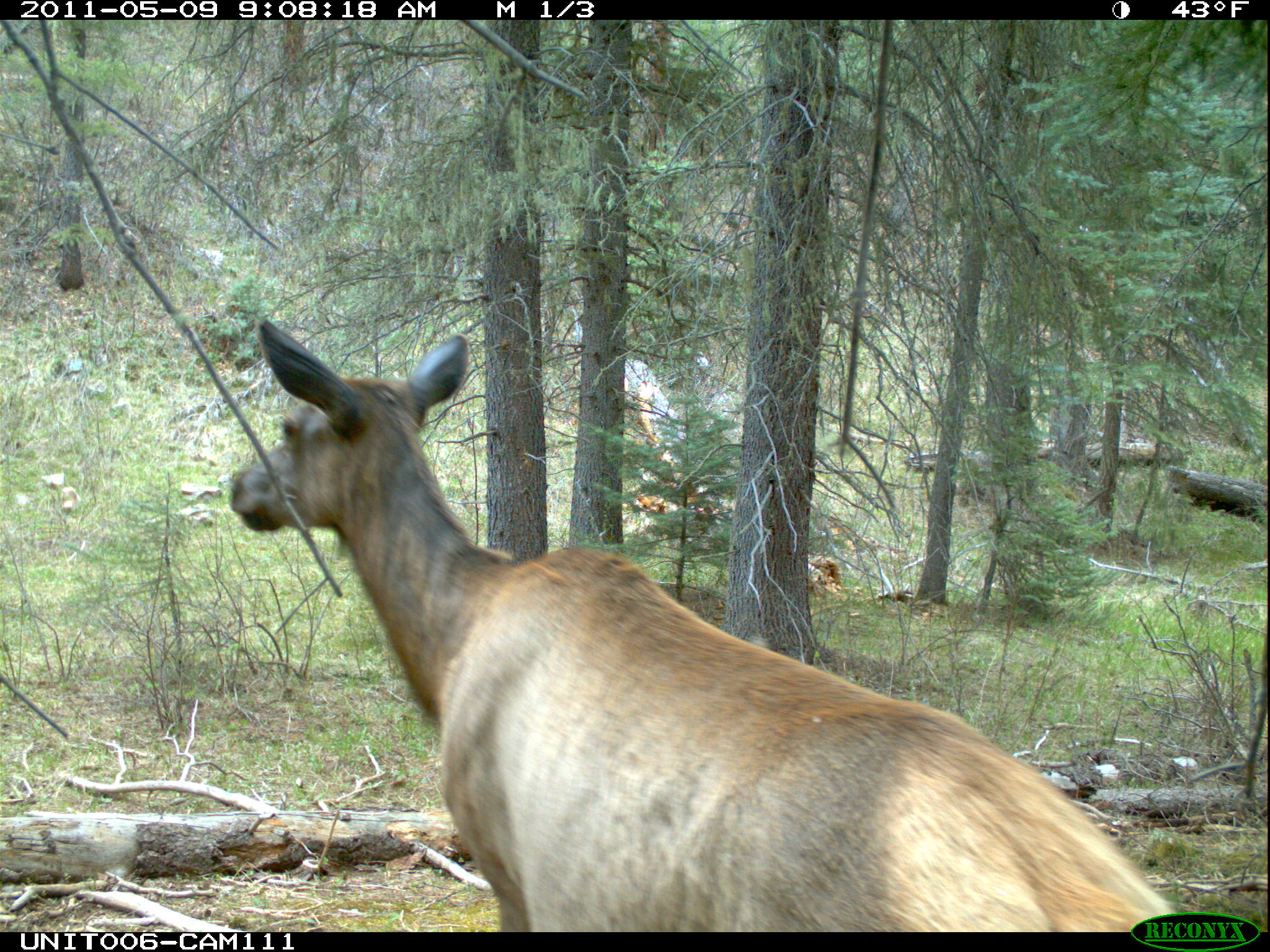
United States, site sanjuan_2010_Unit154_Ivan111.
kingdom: Animalia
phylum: Chordata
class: Mammalia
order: Artiodactyla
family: Cervidae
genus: Cervus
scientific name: Cervus elaphus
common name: red deer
Cervus elaphus (red deer).